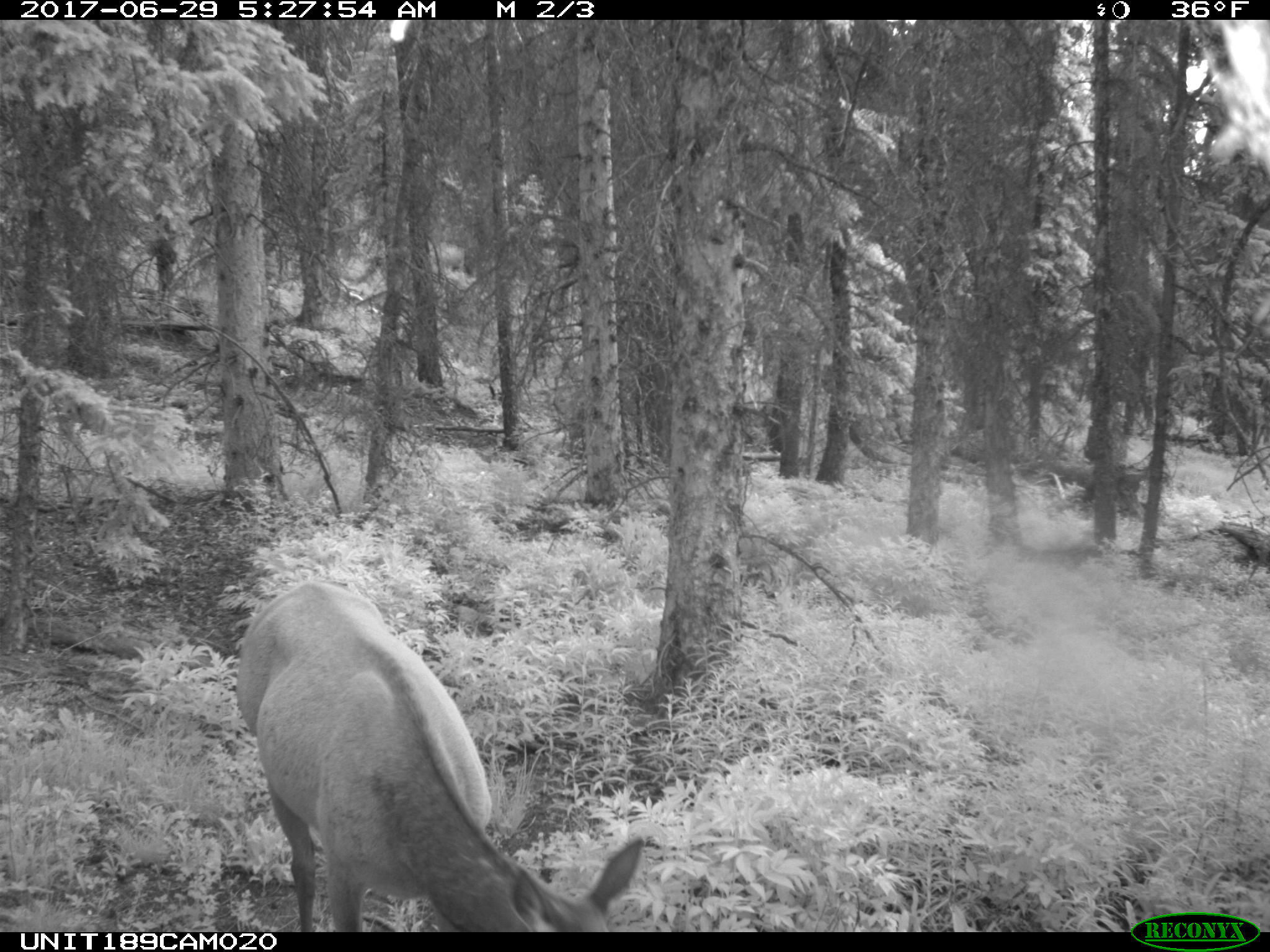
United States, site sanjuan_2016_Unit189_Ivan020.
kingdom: Animalia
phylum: Chordata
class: Mammalia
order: Artiodactyla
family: Cervidae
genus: Cervus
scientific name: Cervus elaphus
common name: red deer